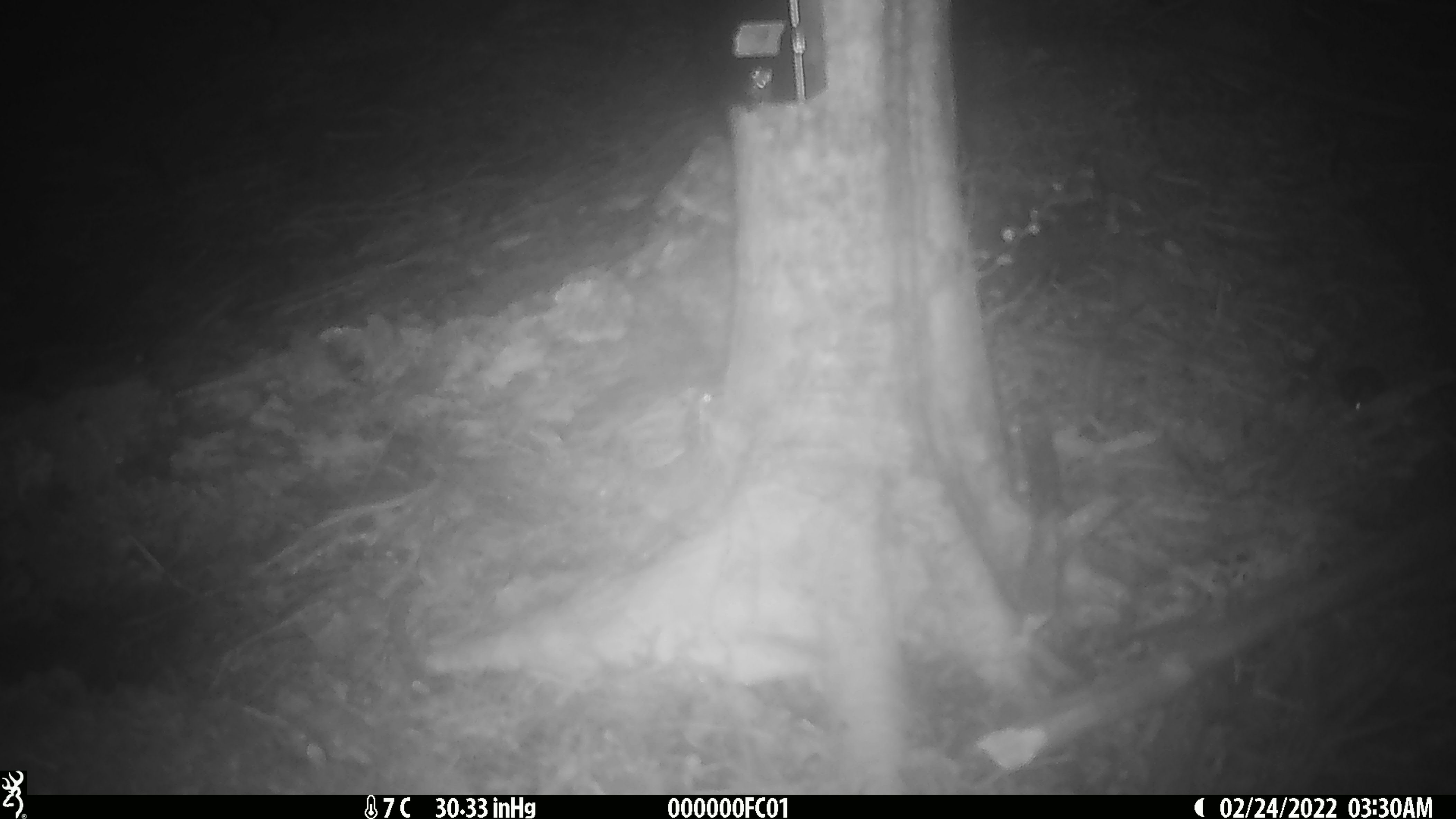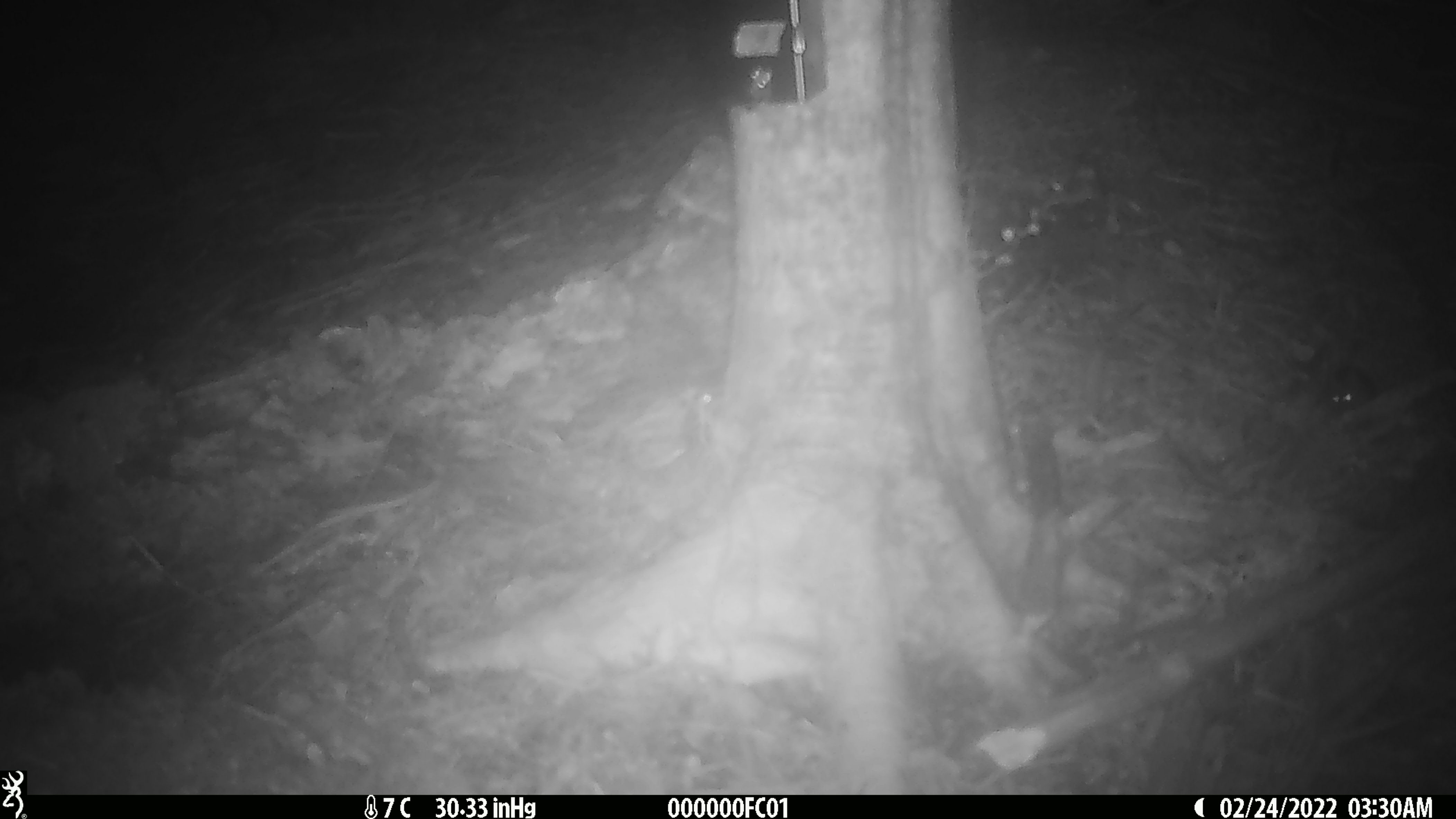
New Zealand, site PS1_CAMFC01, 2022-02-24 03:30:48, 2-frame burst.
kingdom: Animalia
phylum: Chordata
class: Mammalia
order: Rodentia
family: Muridae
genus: Mus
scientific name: Mus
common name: mouse